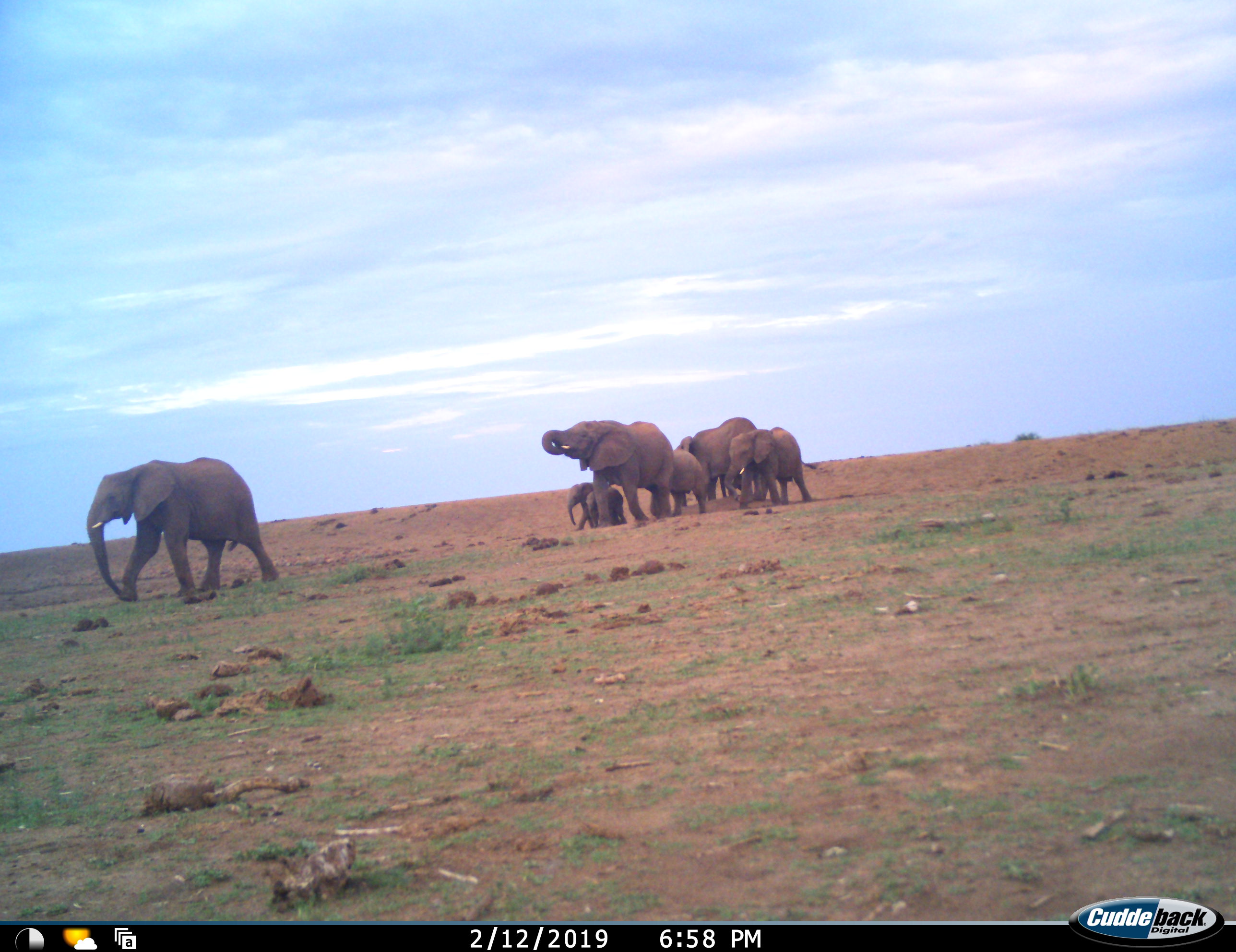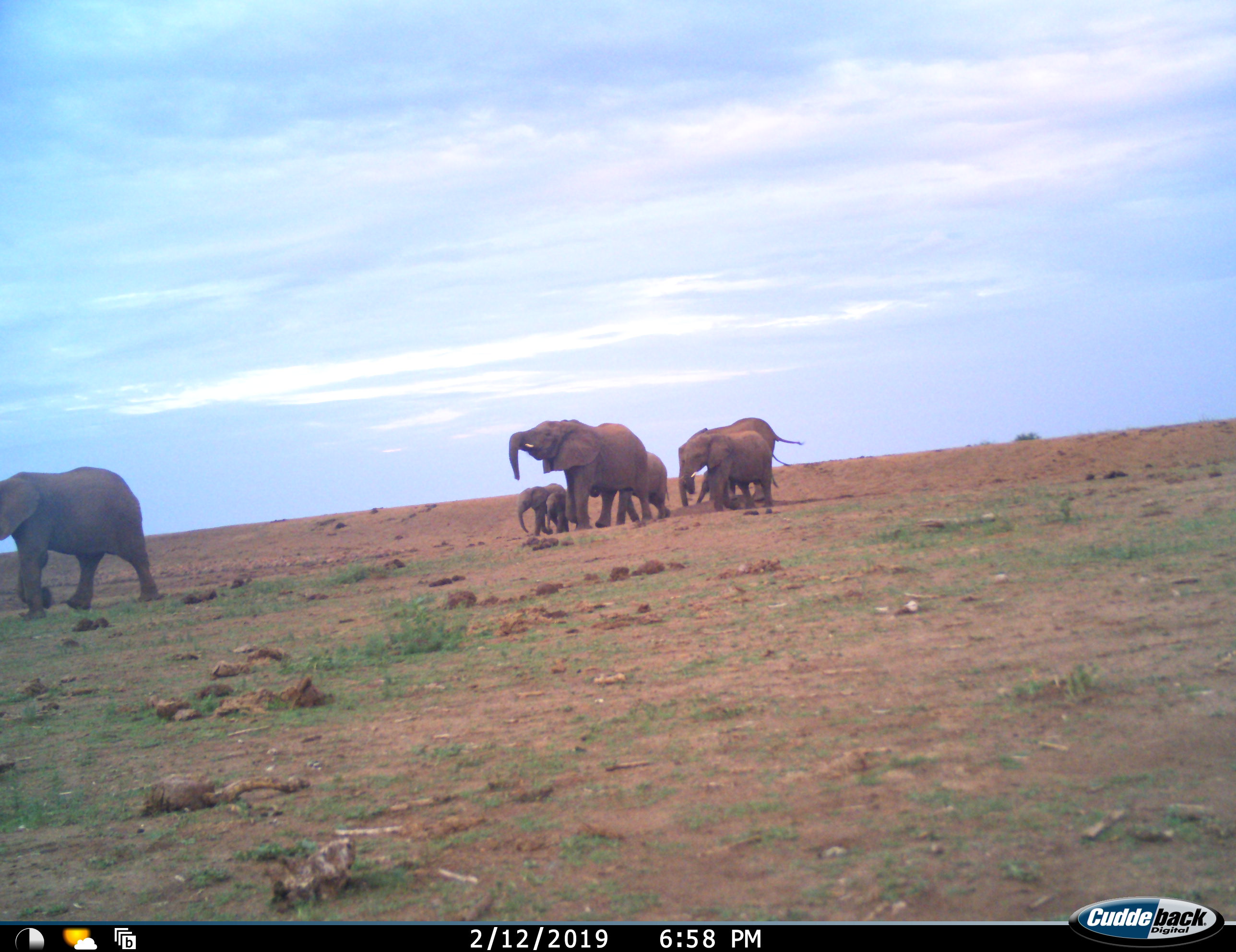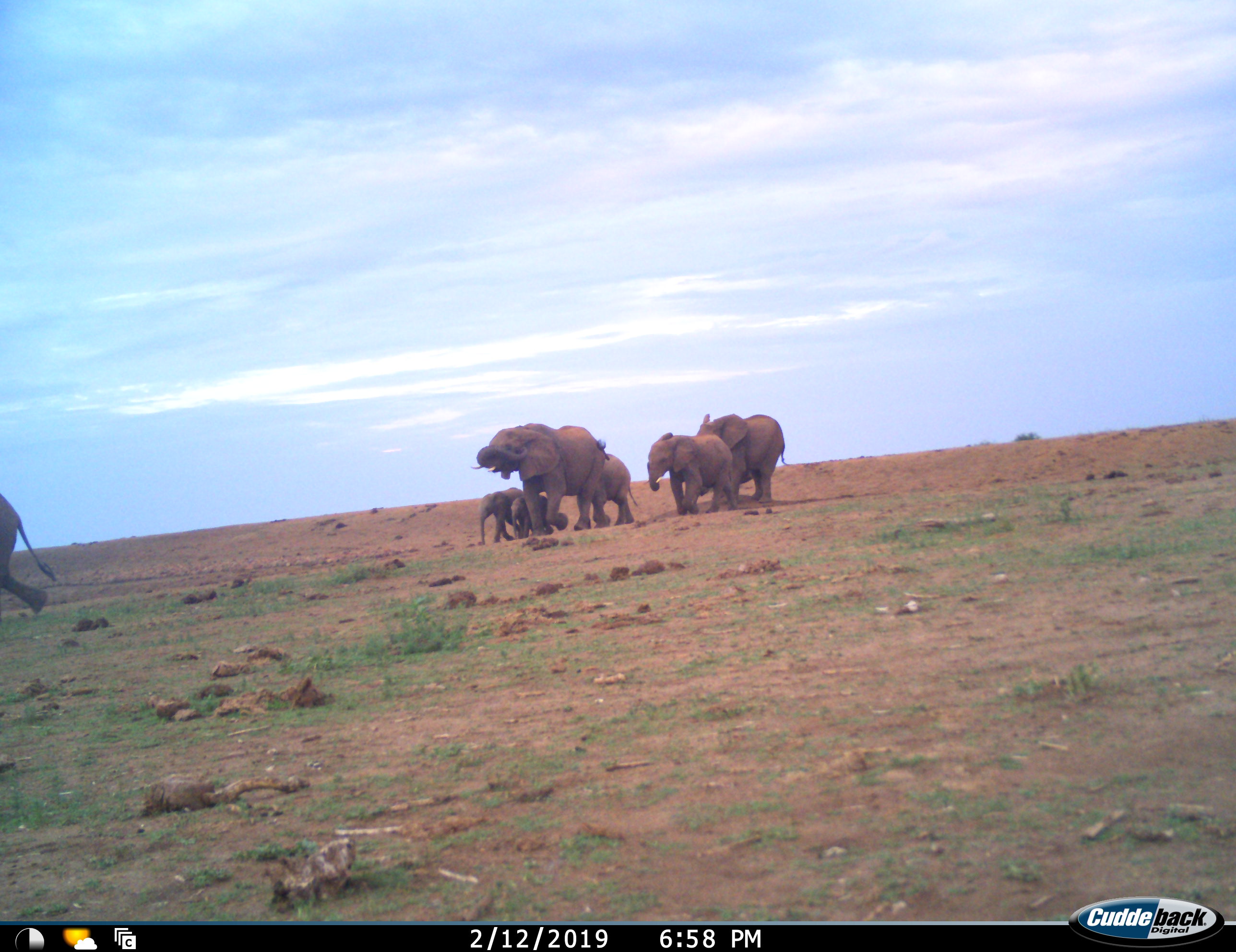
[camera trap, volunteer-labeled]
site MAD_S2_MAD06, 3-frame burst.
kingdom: Animalia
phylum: Chordata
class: Mammalia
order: Proboscidea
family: Elephantidae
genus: Loxodonta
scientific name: Loxodonta africana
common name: african bush elephant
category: elephant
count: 8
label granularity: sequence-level